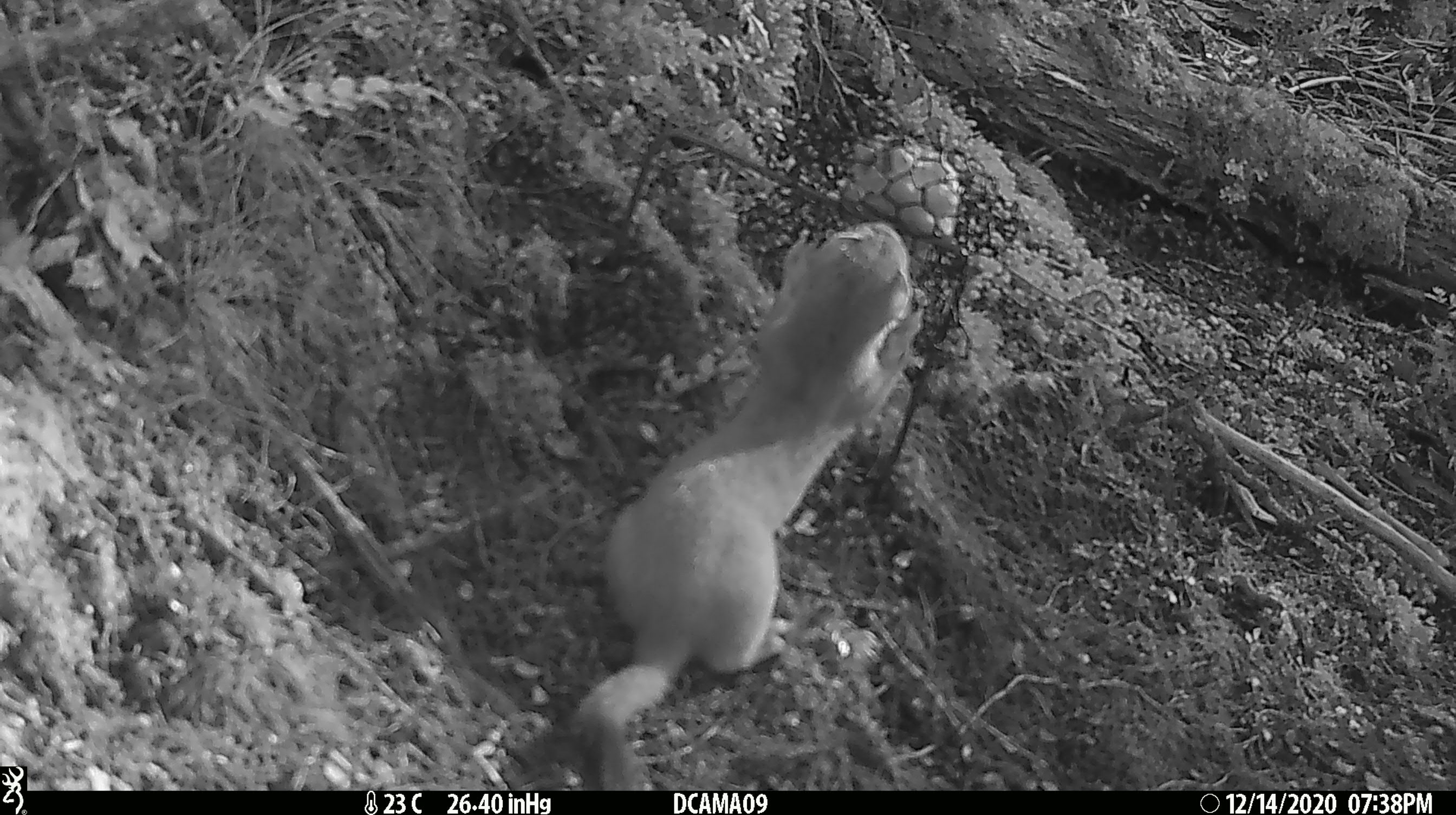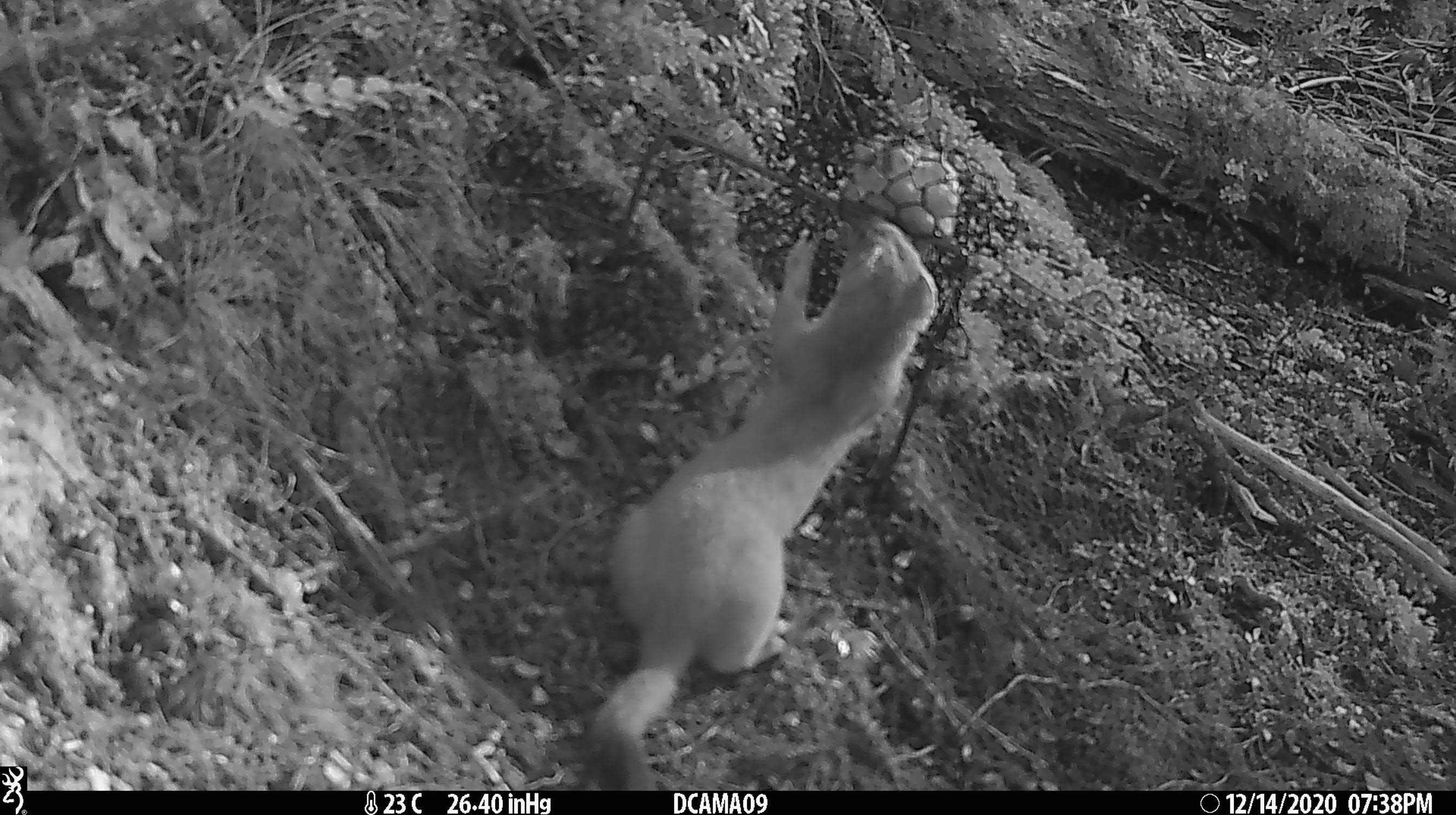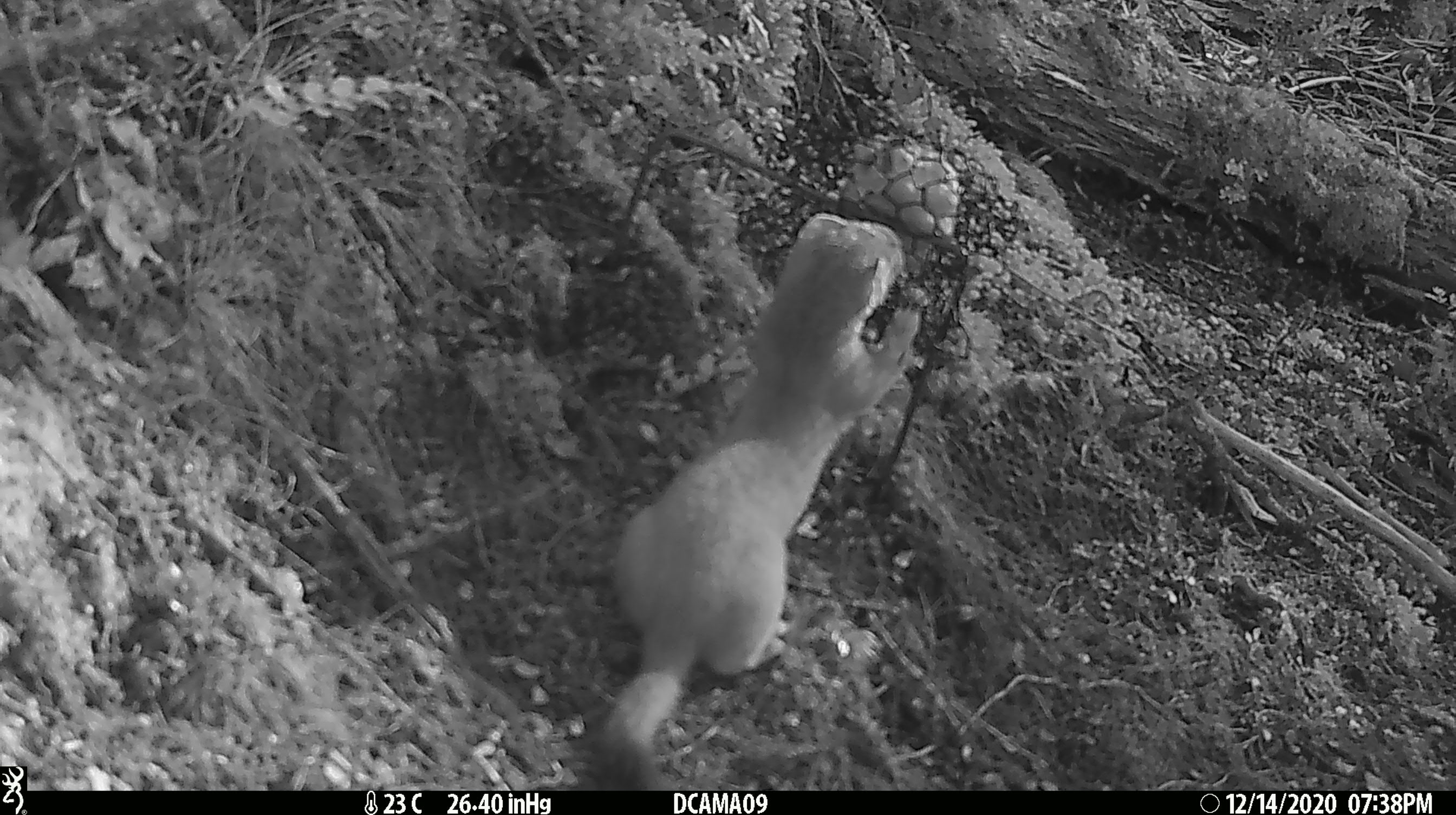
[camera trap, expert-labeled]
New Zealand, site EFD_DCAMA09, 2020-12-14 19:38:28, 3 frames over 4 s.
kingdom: Animalia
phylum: Chordata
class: Mammalia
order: Carnivora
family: Mustelidae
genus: Mustela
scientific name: Mustela erminea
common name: stoat